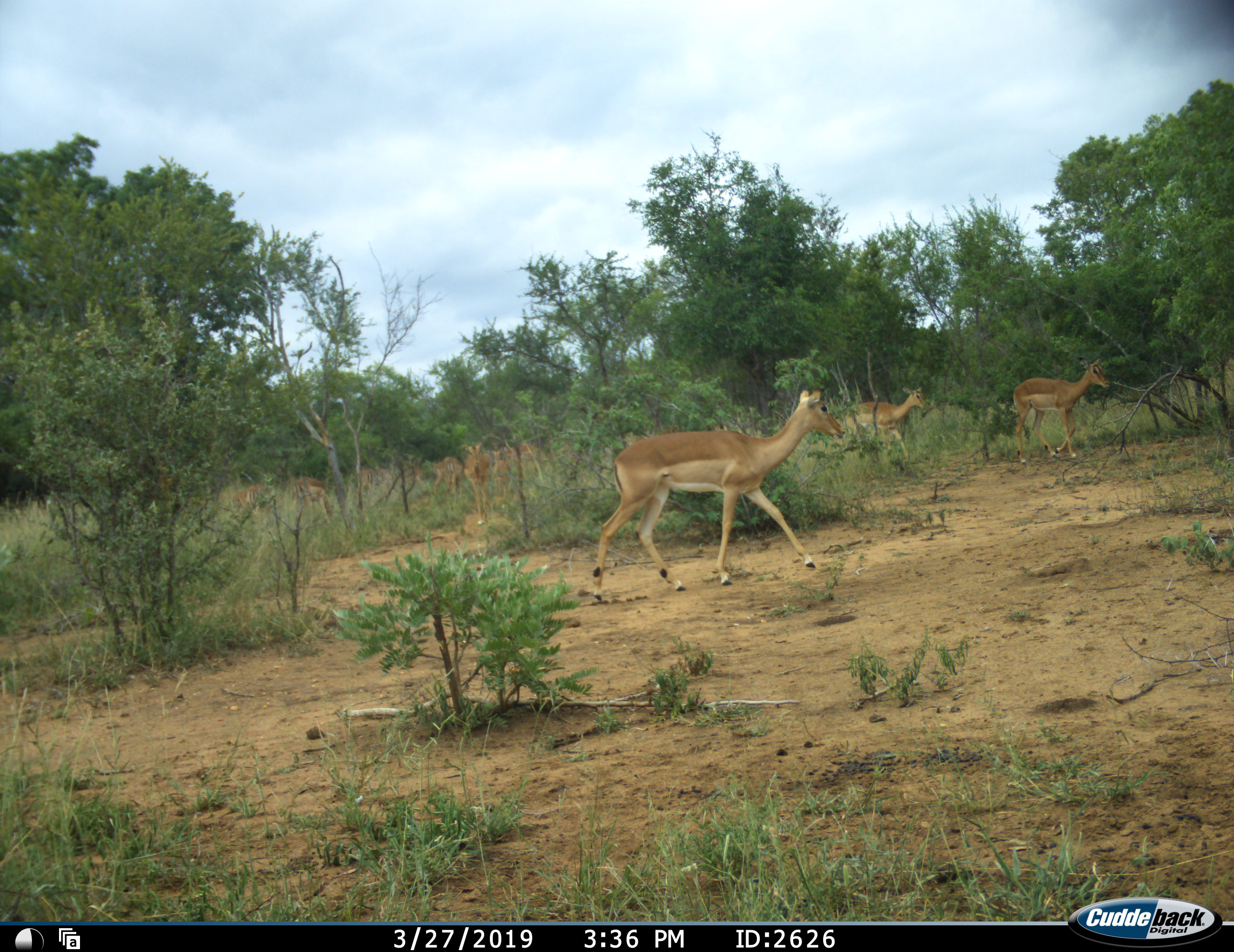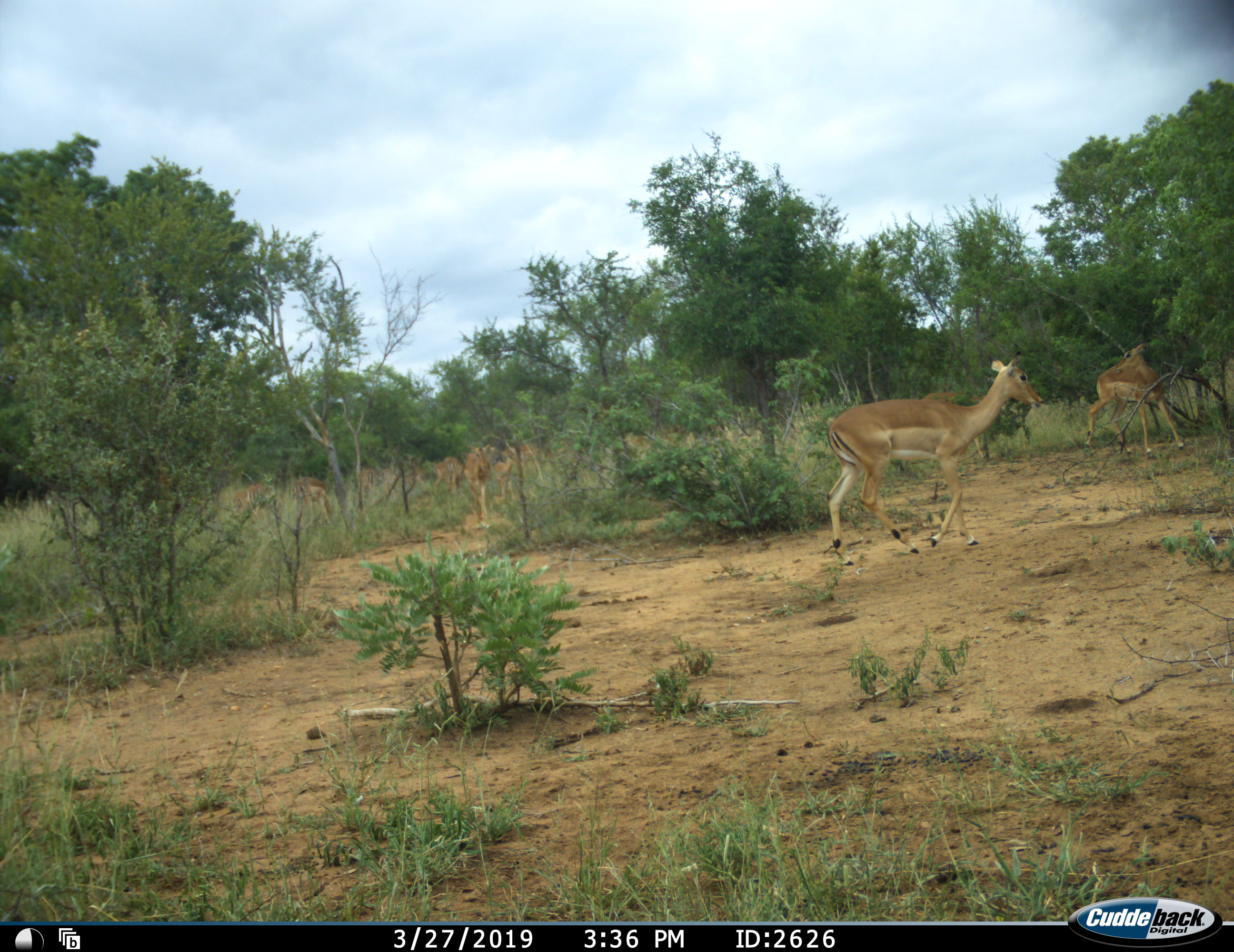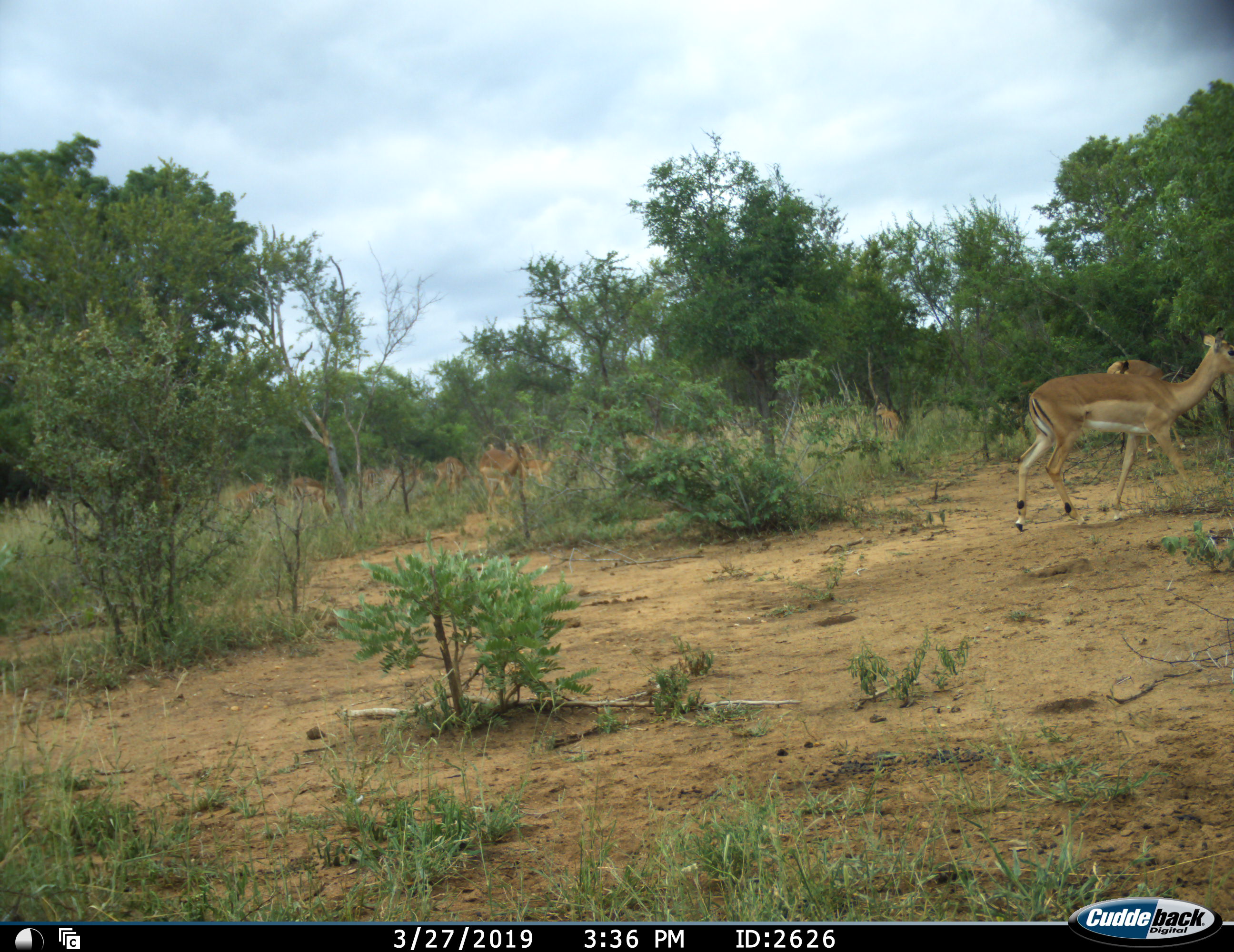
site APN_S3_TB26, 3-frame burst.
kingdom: Animalia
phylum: Chordata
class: Mammalia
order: Artiodactyla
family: Bovidae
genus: Aepyceros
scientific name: Aepyceros melampus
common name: impala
Impala (Aepyceros melampus), count 6. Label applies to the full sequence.